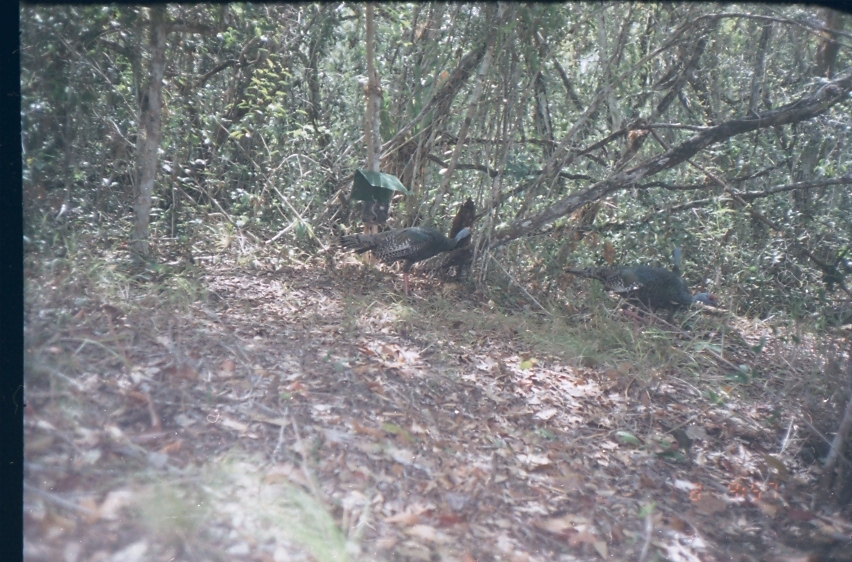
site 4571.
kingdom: Animalia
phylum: Chordata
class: Aves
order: Galliformes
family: Phasianidae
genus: Meleagris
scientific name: Meleagris ocellata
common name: ocellated turkey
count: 1